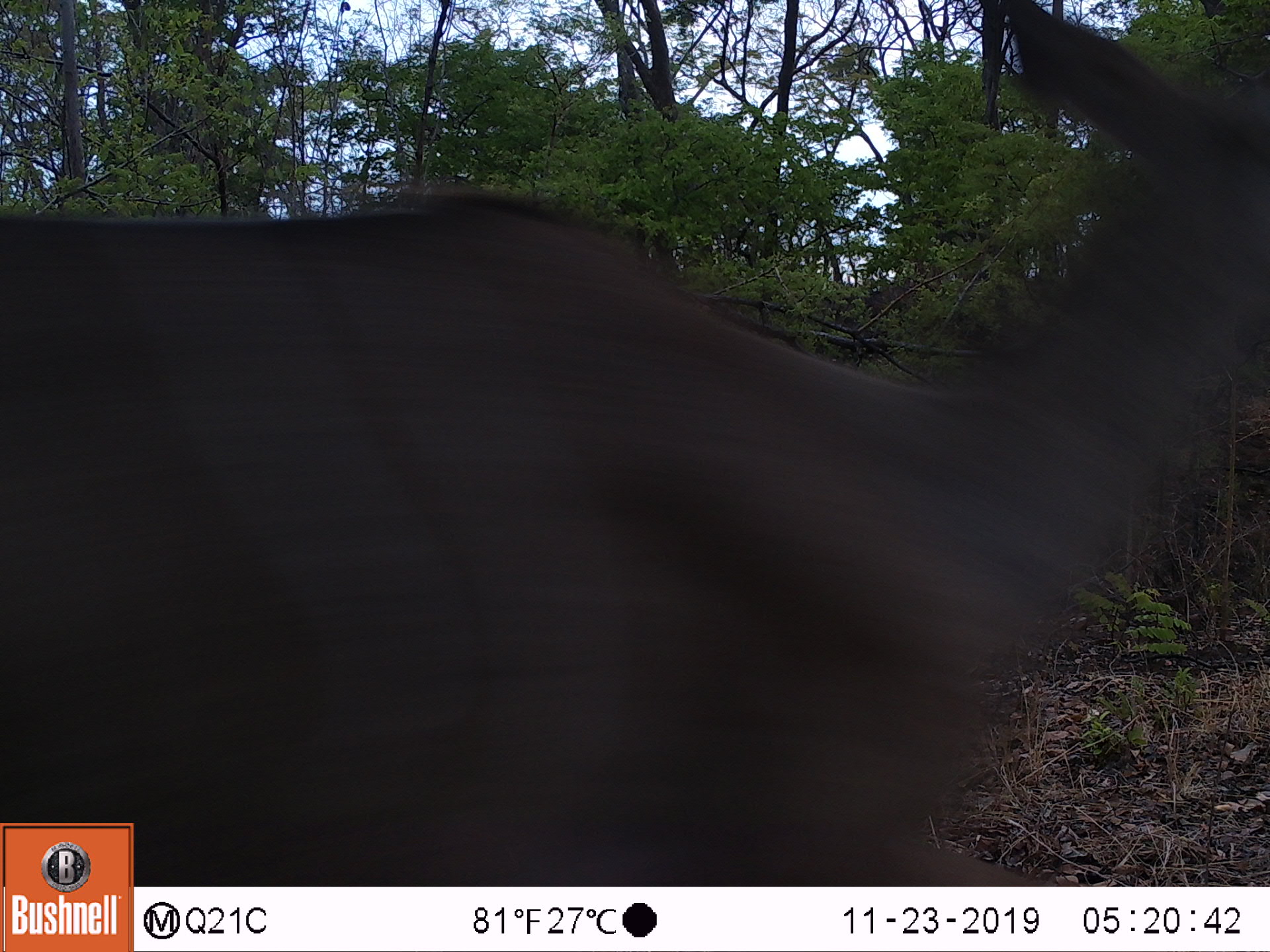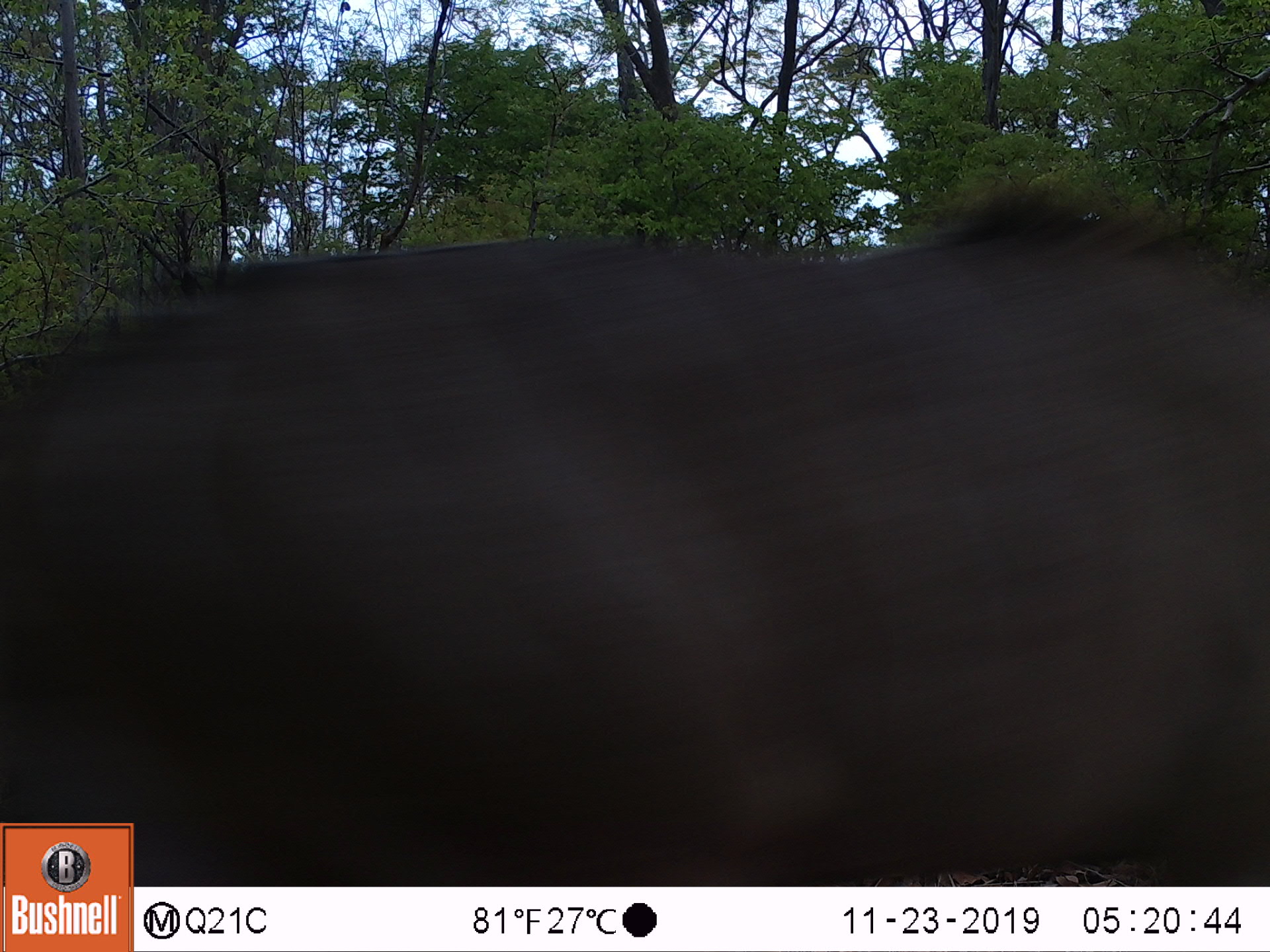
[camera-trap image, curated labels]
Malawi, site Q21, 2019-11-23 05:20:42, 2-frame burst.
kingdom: Animalia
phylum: Chordata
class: Mammalia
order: Artiodactyla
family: Bovidae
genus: Tragelaphus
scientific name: Tragelaphus strepsiceros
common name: greater kudu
Greater kudu (Tragelaphus strepsiceros), count 1.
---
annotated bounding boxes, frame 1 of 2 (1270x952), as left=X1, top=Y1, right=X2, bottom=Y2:
greater kudu: left=0, top=8, right=1262, bottom=819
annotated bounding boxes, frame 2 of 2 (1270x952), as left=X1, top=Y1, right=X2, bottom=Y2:
greater kudu: left=7, top=160, right=1261, bottom=808